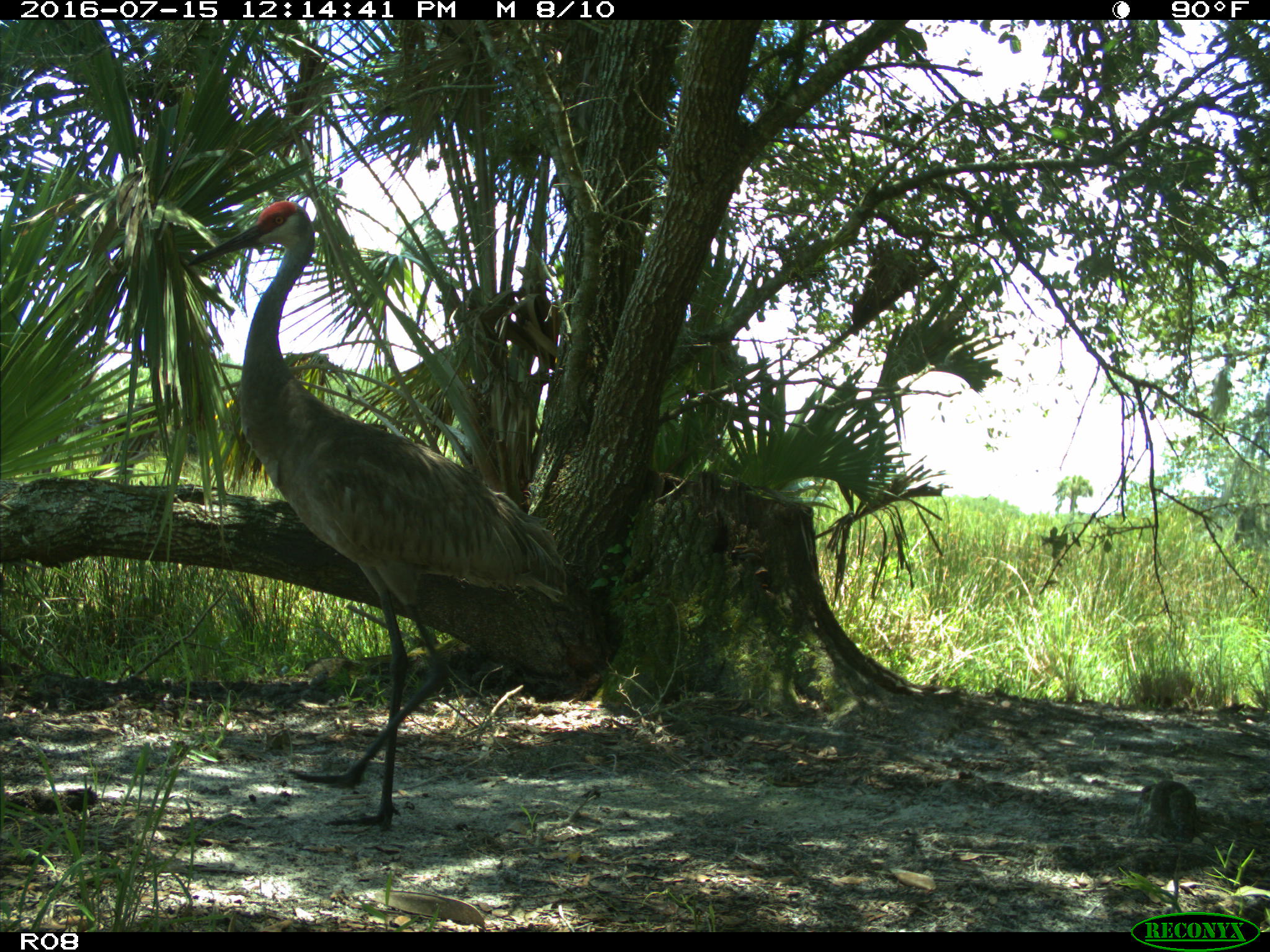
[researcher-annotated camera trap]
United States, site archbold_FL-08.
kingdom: Animalia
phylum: Chordata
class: Aves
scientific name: Aves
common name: birds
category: unidentified bird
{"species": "unidentified bird (birds) (Aves)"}